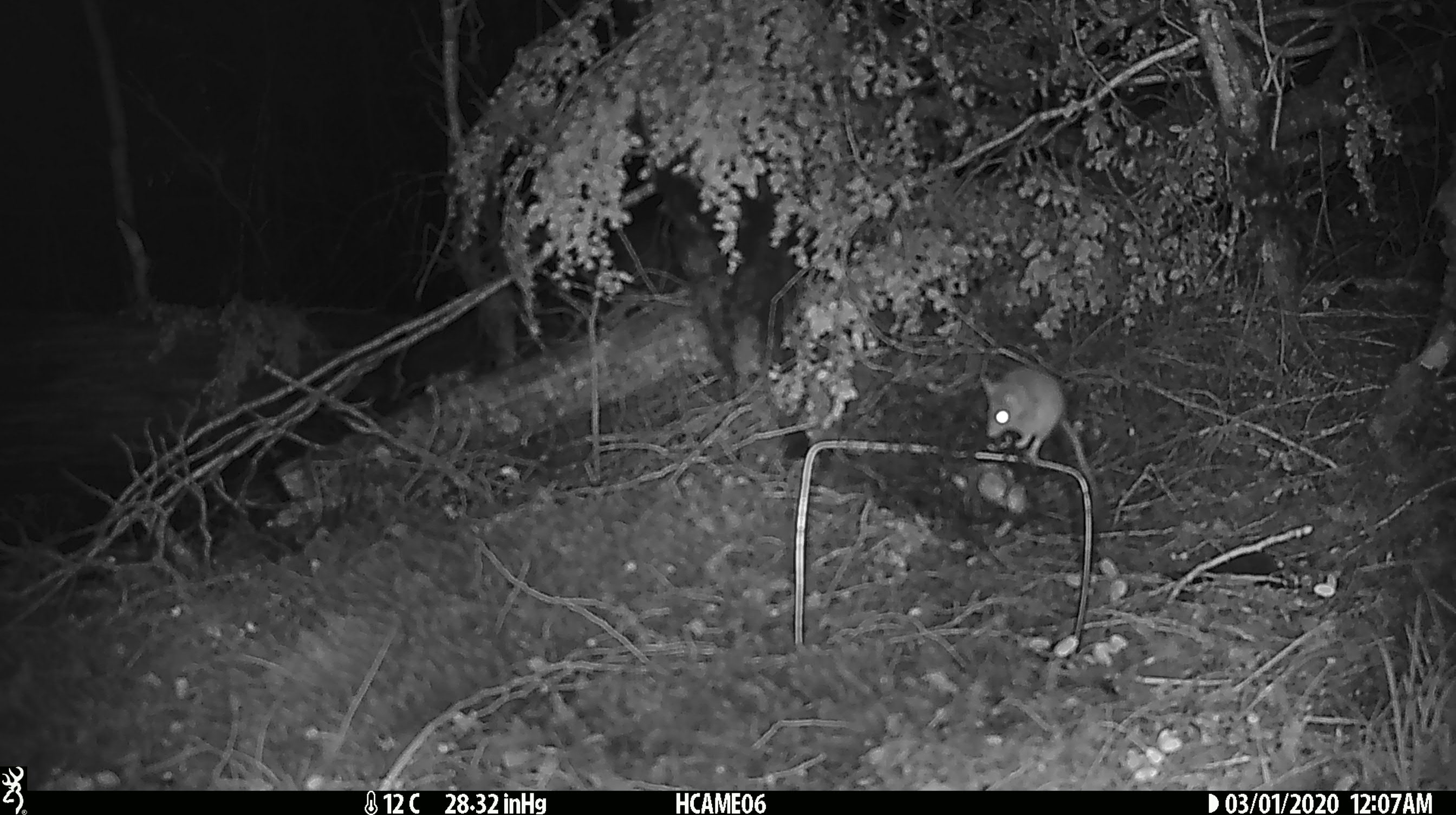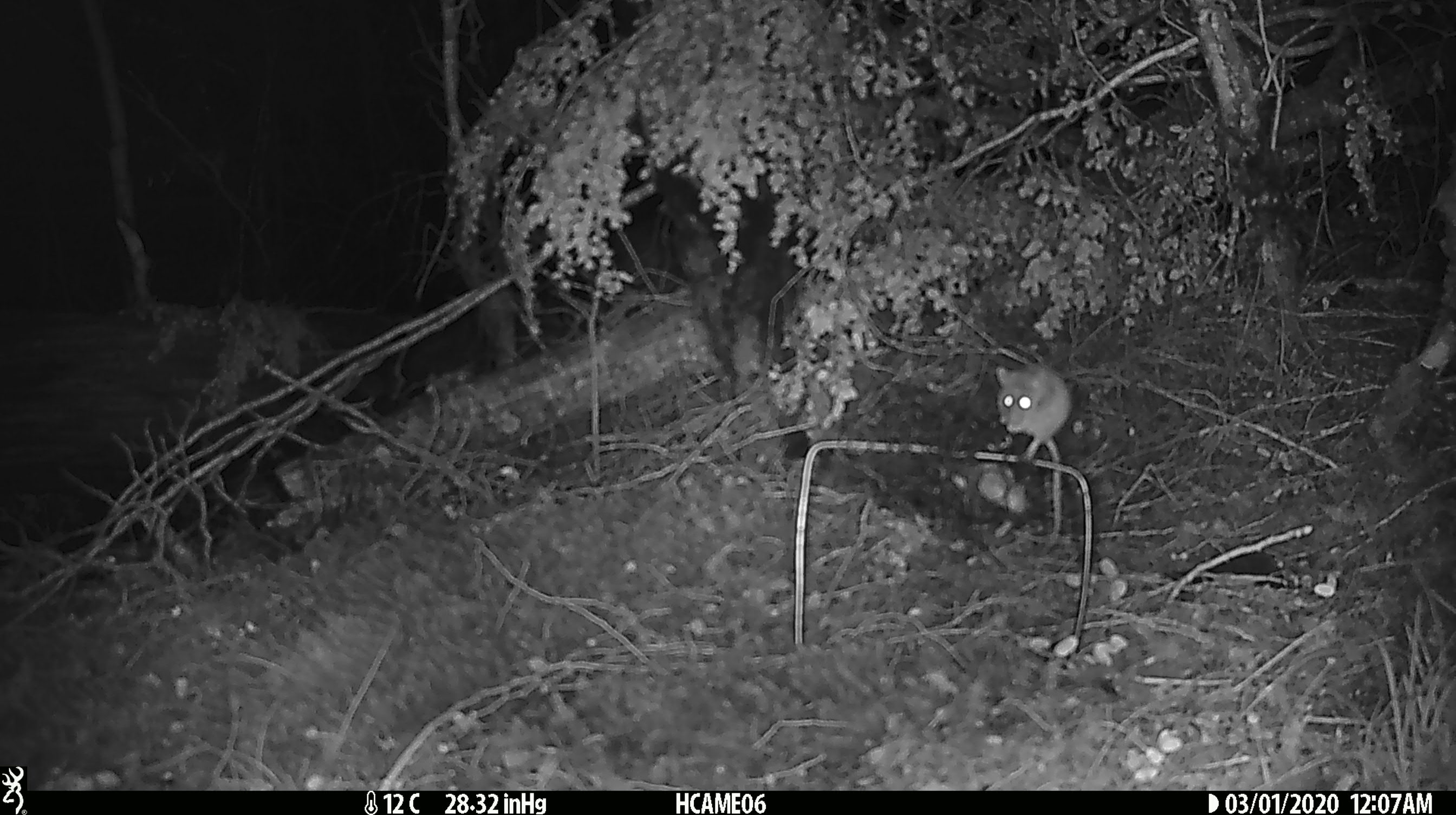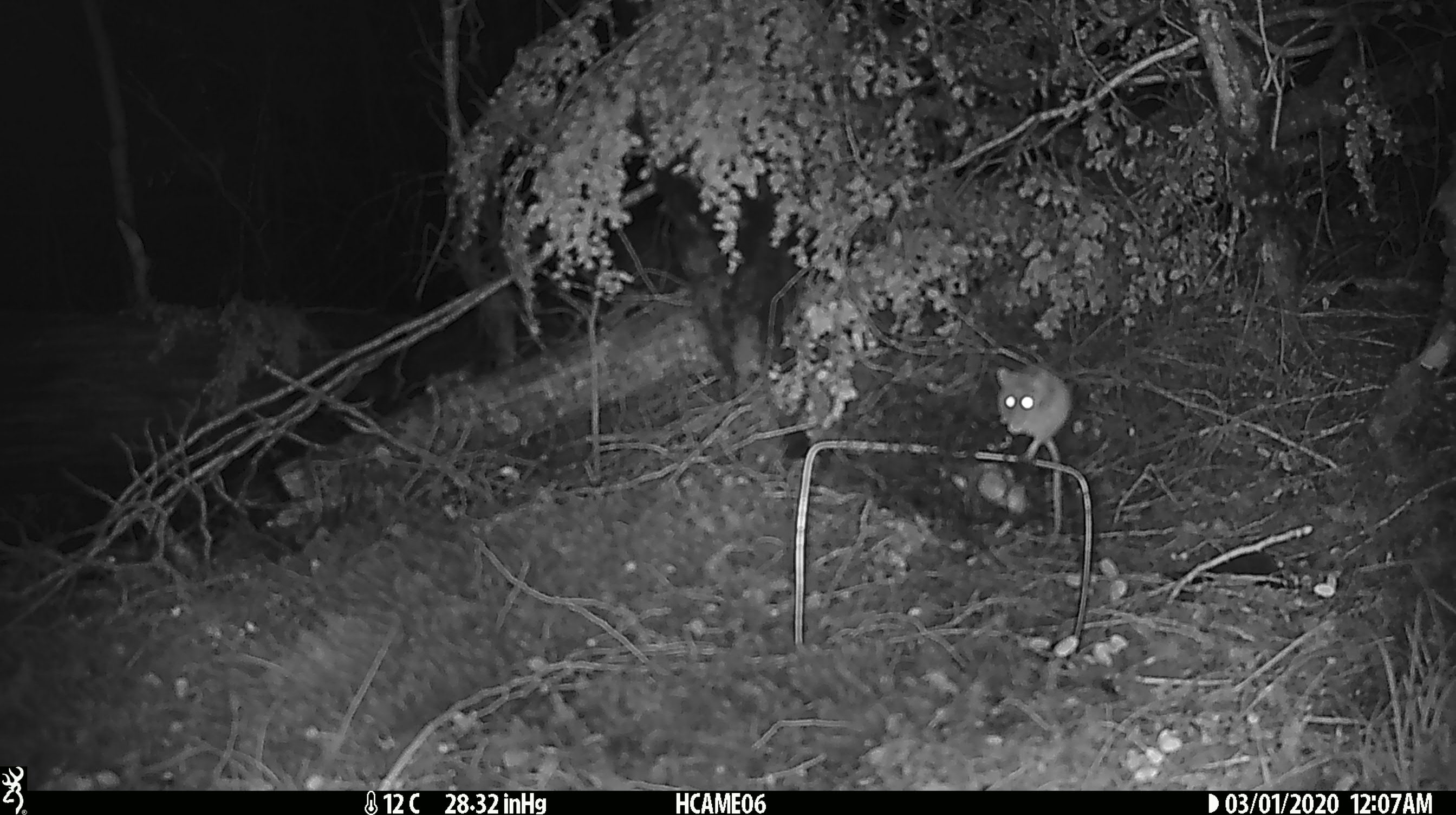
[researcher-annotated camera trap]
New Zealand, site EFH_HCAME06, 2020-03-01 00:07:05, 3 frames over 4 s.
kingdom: Animalia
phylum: Chordata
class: Mammalia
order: Rodentia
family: Muridae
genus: Mus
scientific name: Mus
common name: mouse